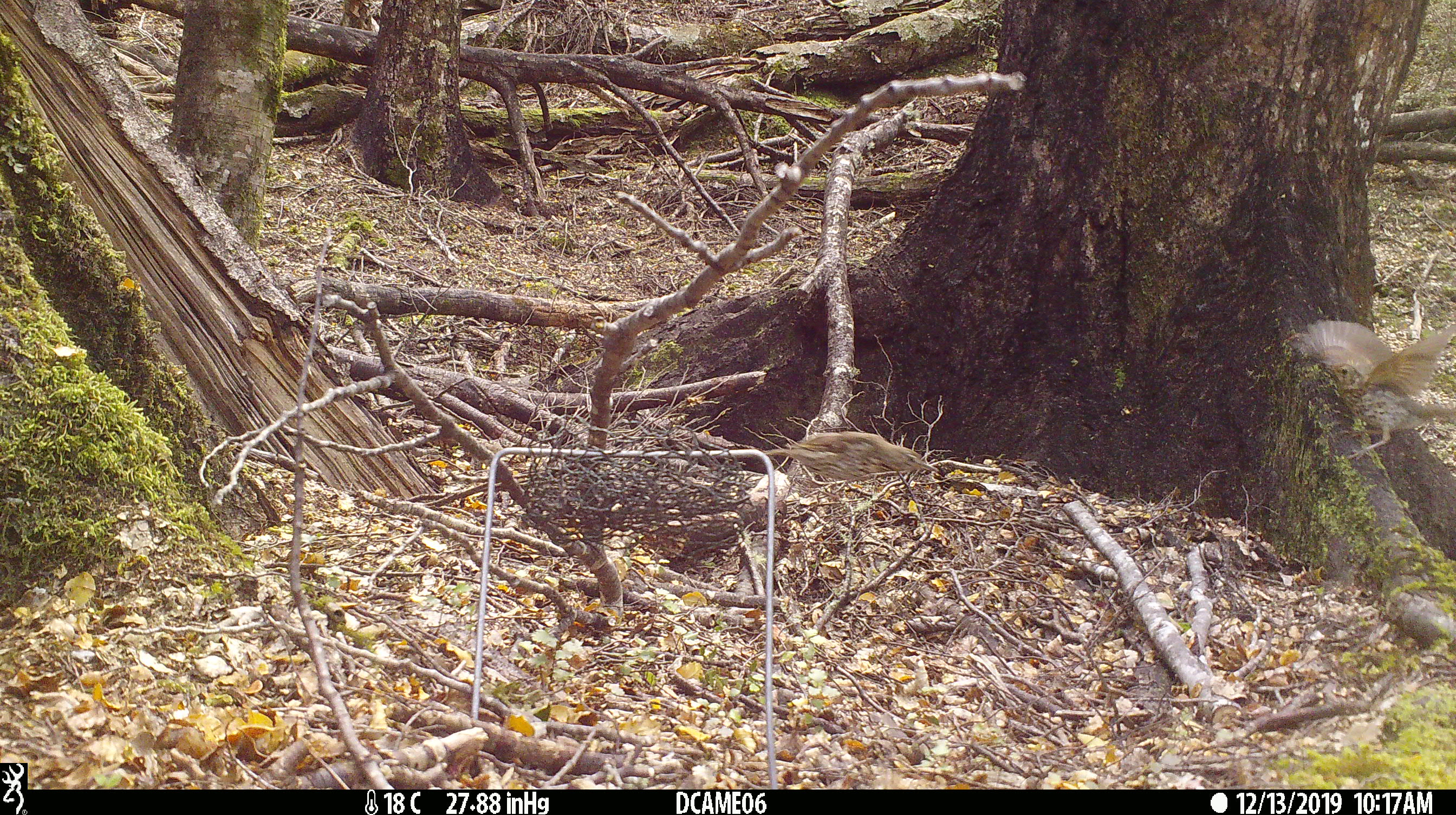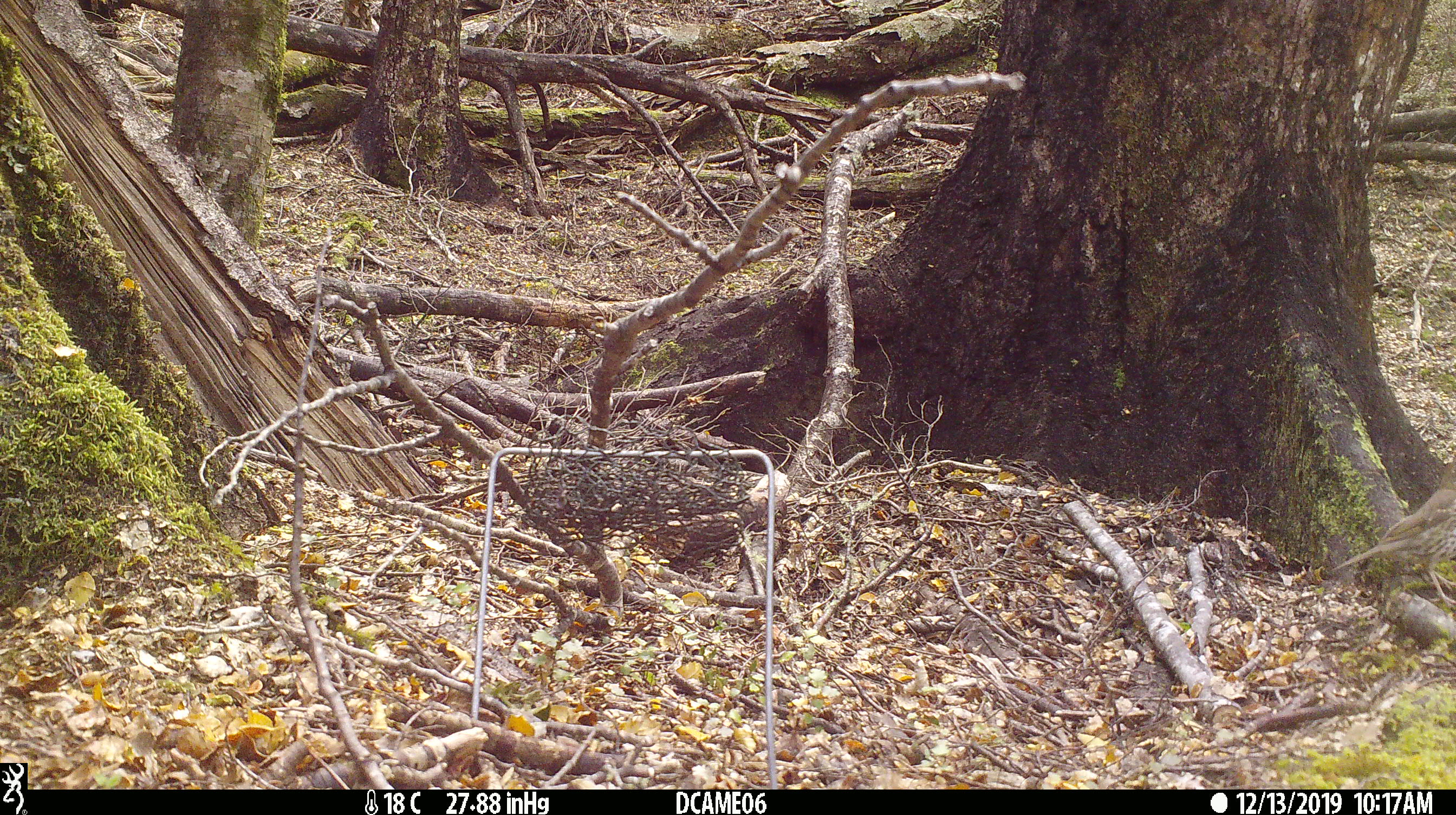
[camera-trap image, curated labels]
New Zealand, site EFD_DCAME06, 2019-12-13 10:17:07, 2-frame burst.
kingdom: Animalia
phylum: Chordata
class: Aves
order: Passeriformes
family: Turdidae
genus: Turdus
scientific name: Turdus philomelos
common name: song thrush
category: thrush